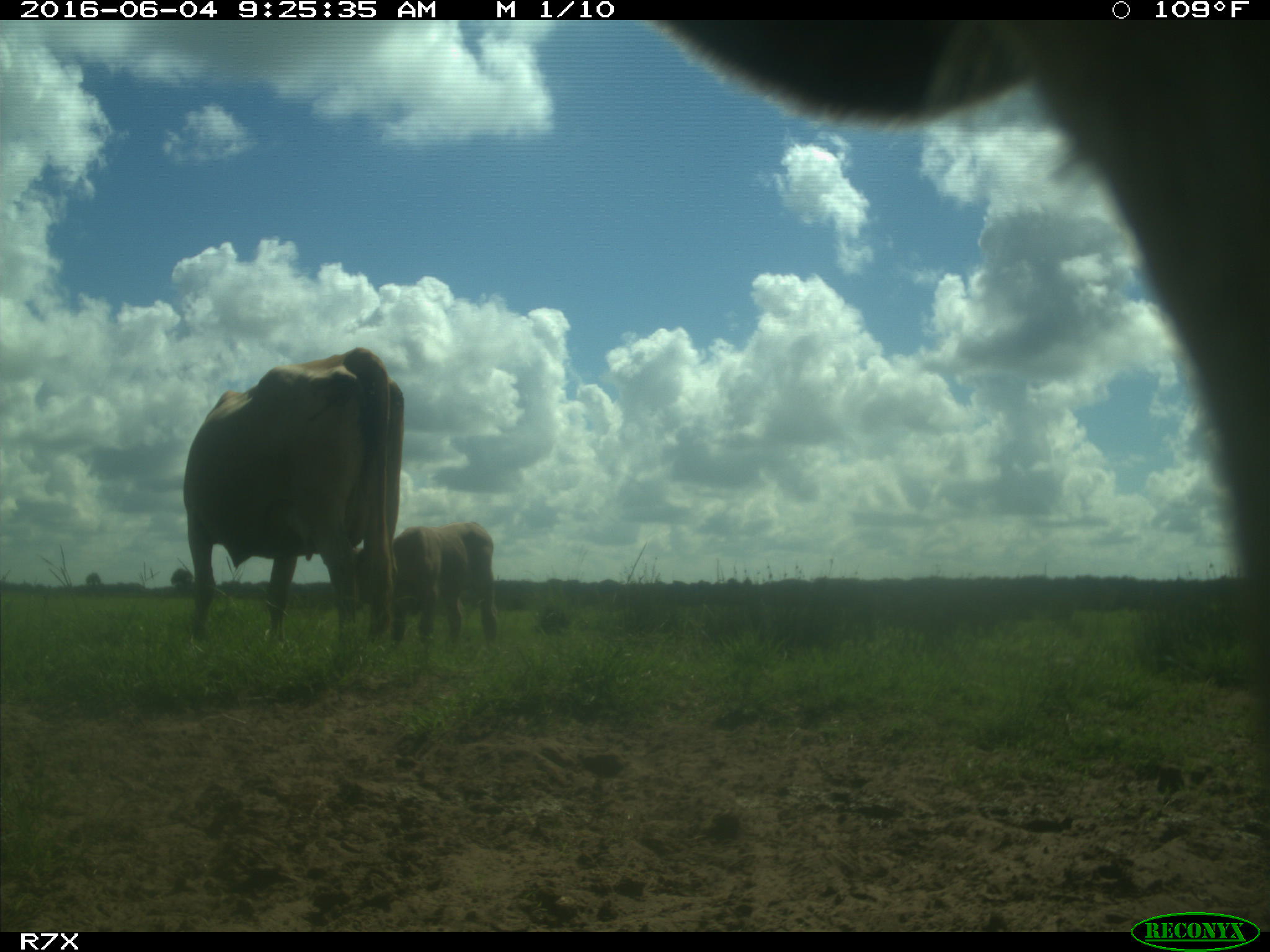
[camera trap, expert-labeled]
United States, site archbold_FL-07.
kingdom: Animalia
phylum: Chordata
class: Mammalia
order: Artiodactyla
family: Bovidae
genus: Bos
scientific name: Bos taurus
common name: domestic cow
Bos taurus (domestic cow).